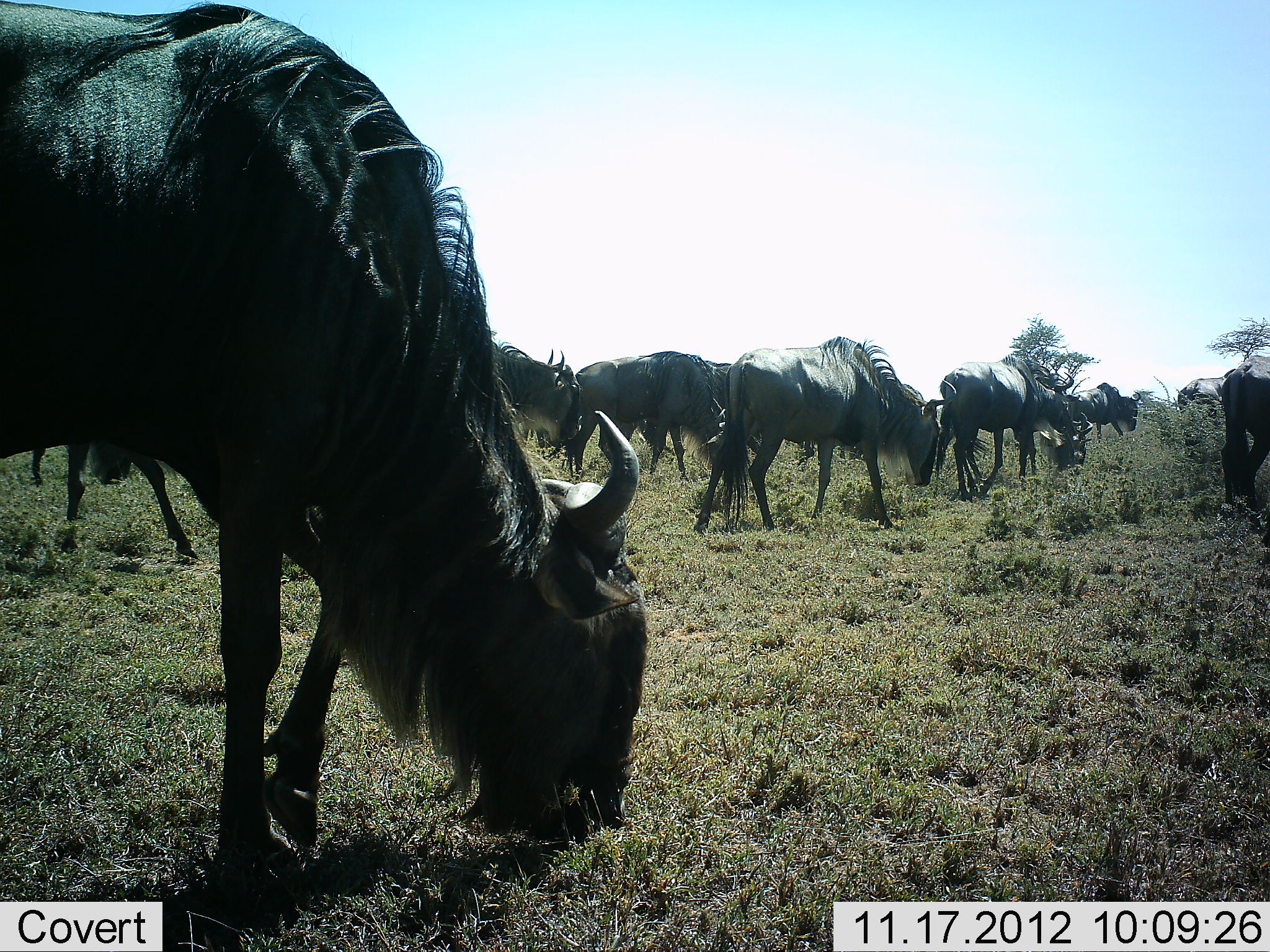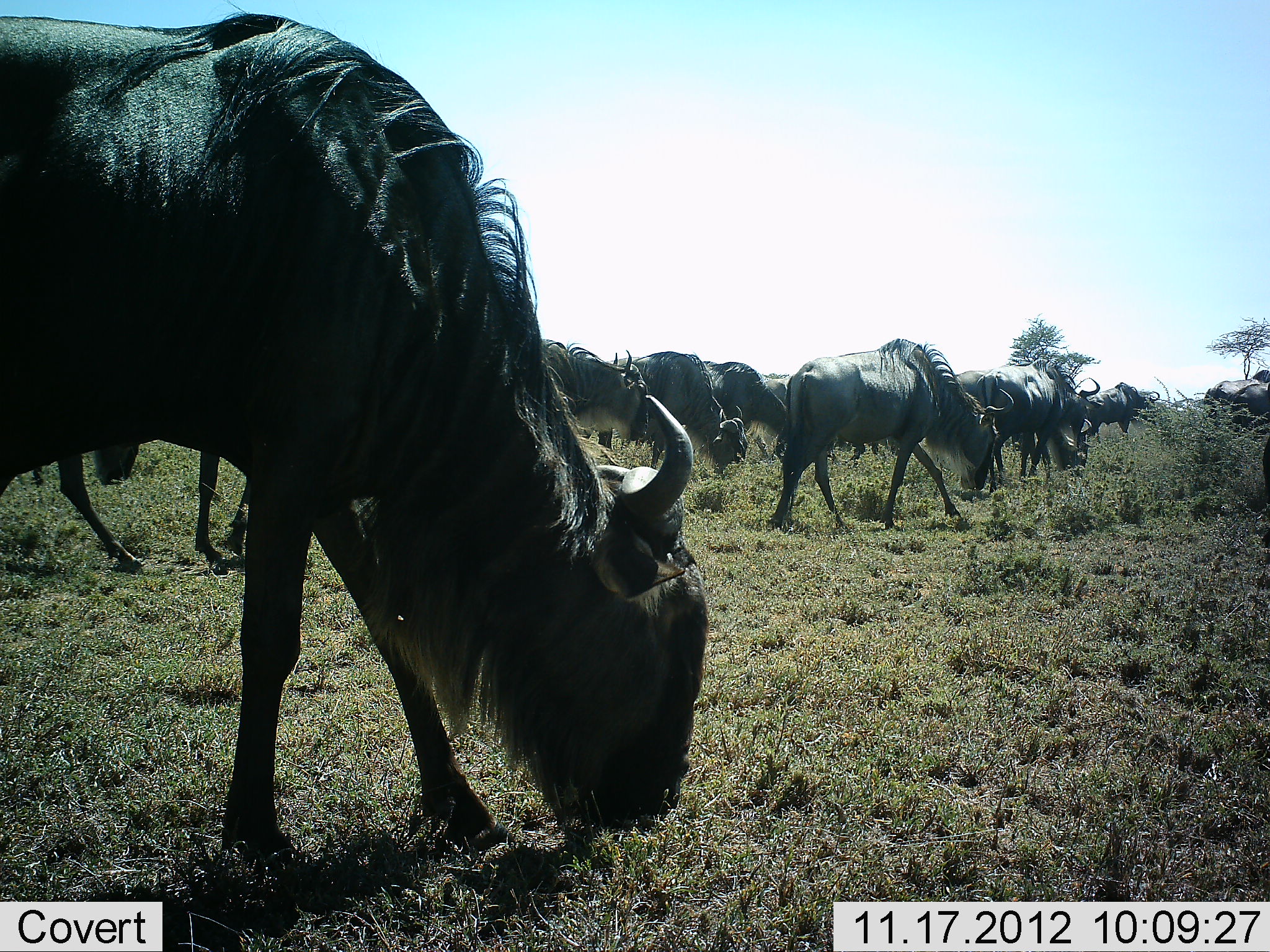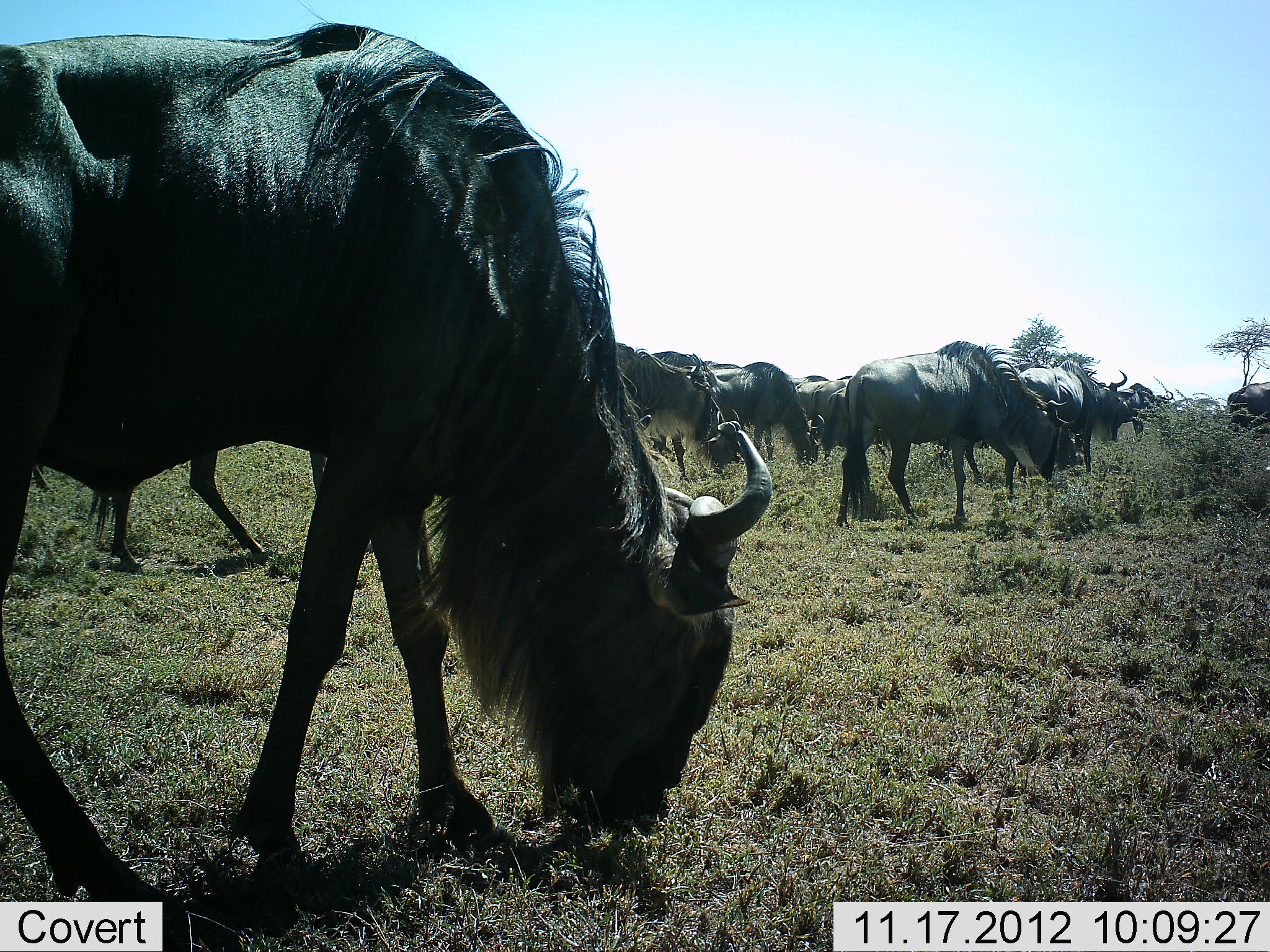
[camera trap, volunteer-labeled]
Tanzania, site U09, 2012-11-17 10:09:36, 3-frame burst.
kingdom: Animalia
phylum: Chordata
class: Mammalia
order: Artiodactyla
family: Bovidae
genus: Connochaetes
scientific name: Connochaetes taurinus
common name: blue wildebeest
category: wildebeest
Wildebeest (blue wildebeest) (Connochaetes taurinus), count 11-50. Behavior (volunteer vote fractions): standing 30%, resting 0%, moving 60%, interacting 0%. Young present (vote fraction): 0%. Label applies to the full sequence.